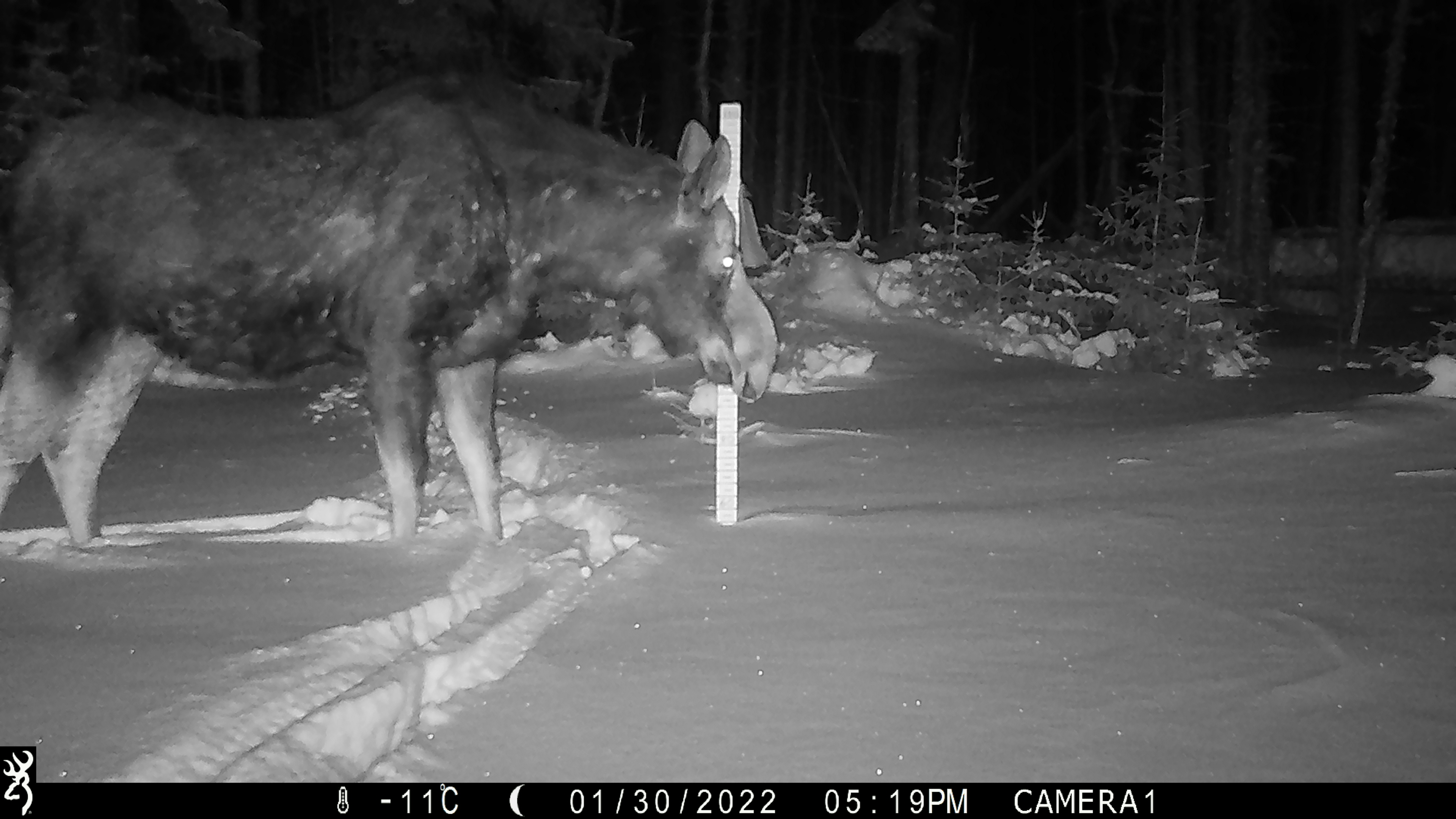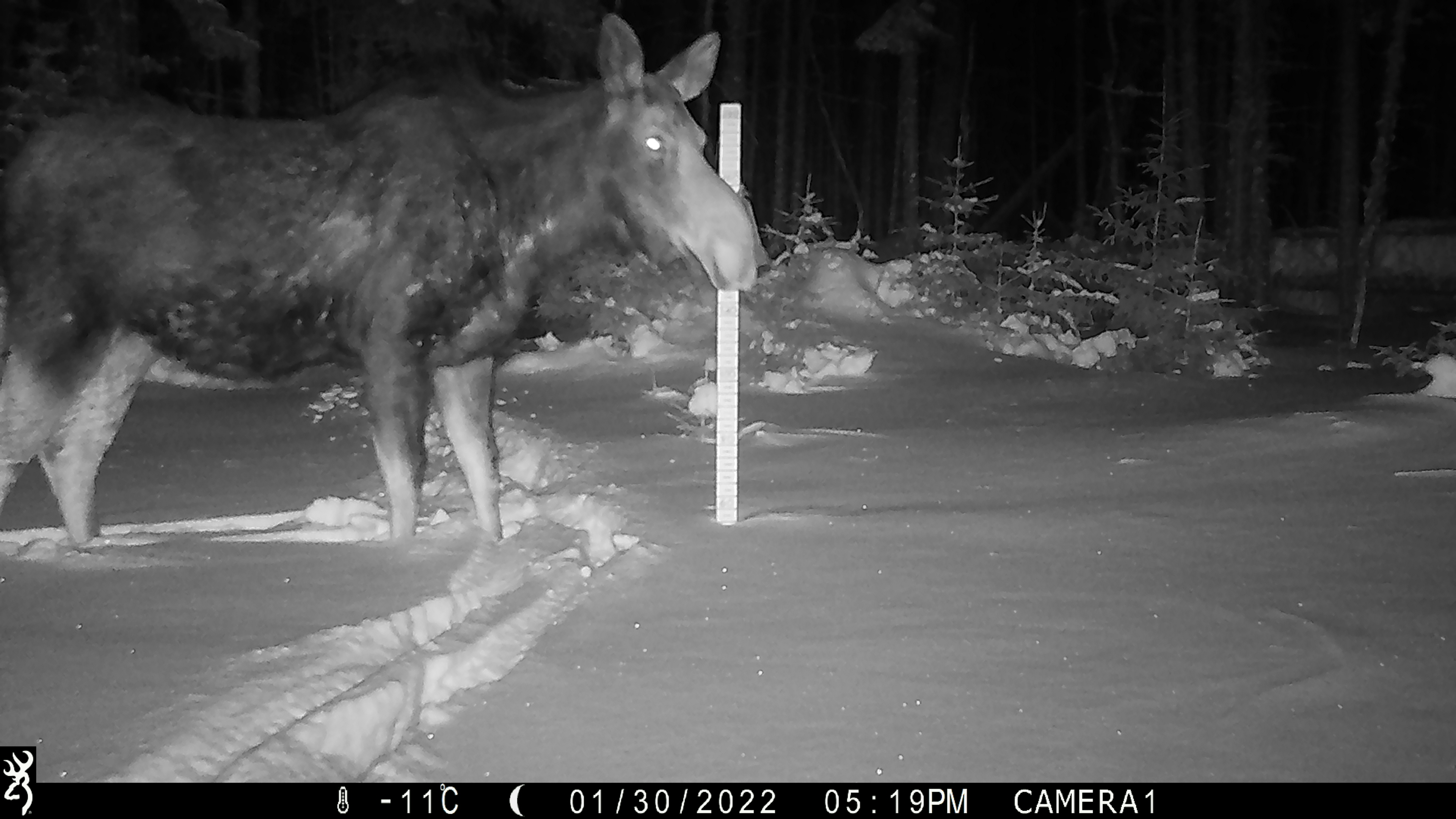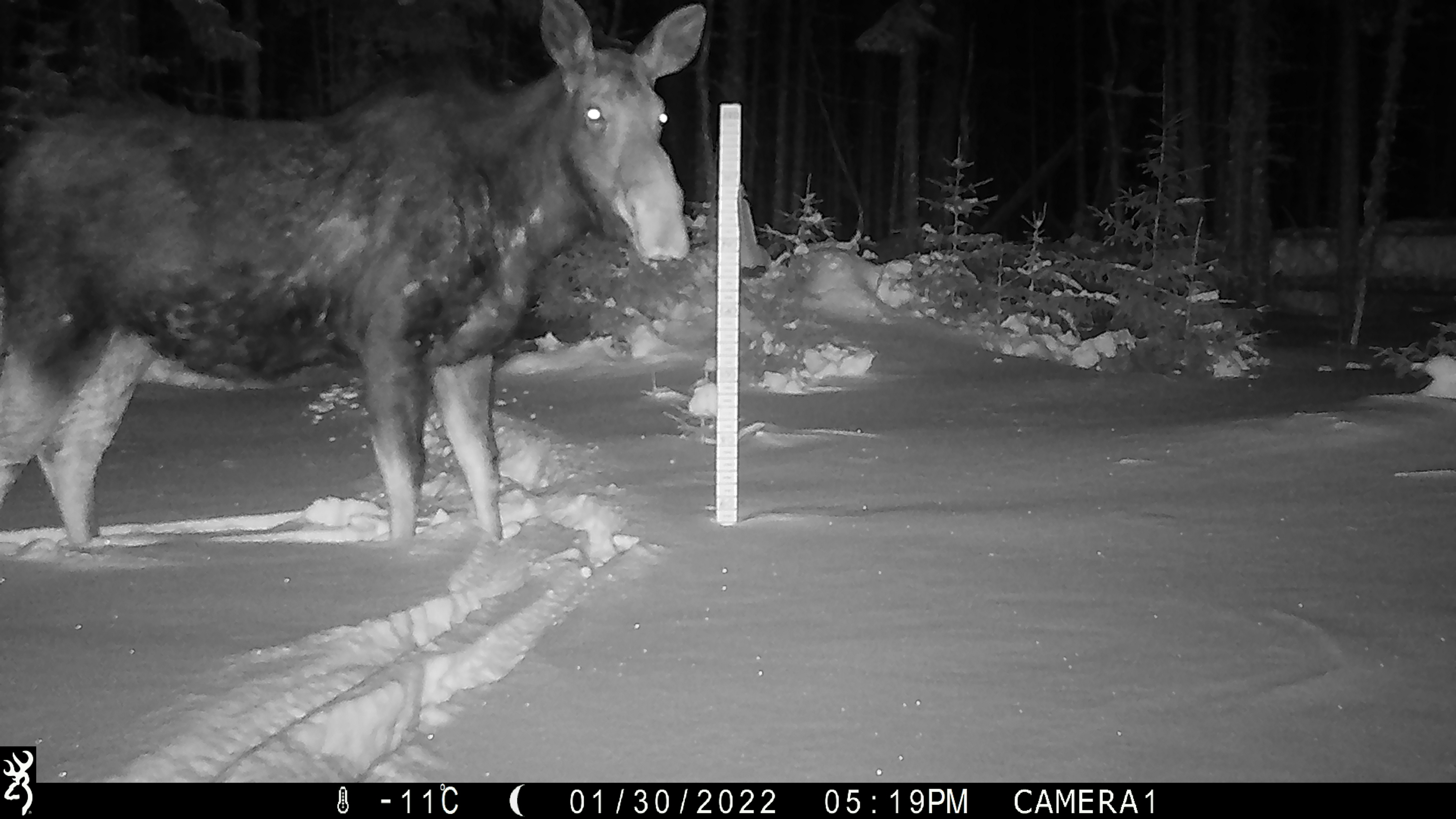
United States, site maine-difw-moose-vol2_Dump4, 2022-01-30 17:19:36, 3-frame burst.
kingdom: Animalia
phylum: Chordata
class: Mammalia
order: Artiodactyla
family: Cervidae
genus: Alces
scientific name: Alces alces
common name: moose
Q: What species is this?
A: Moose (Alces alces).